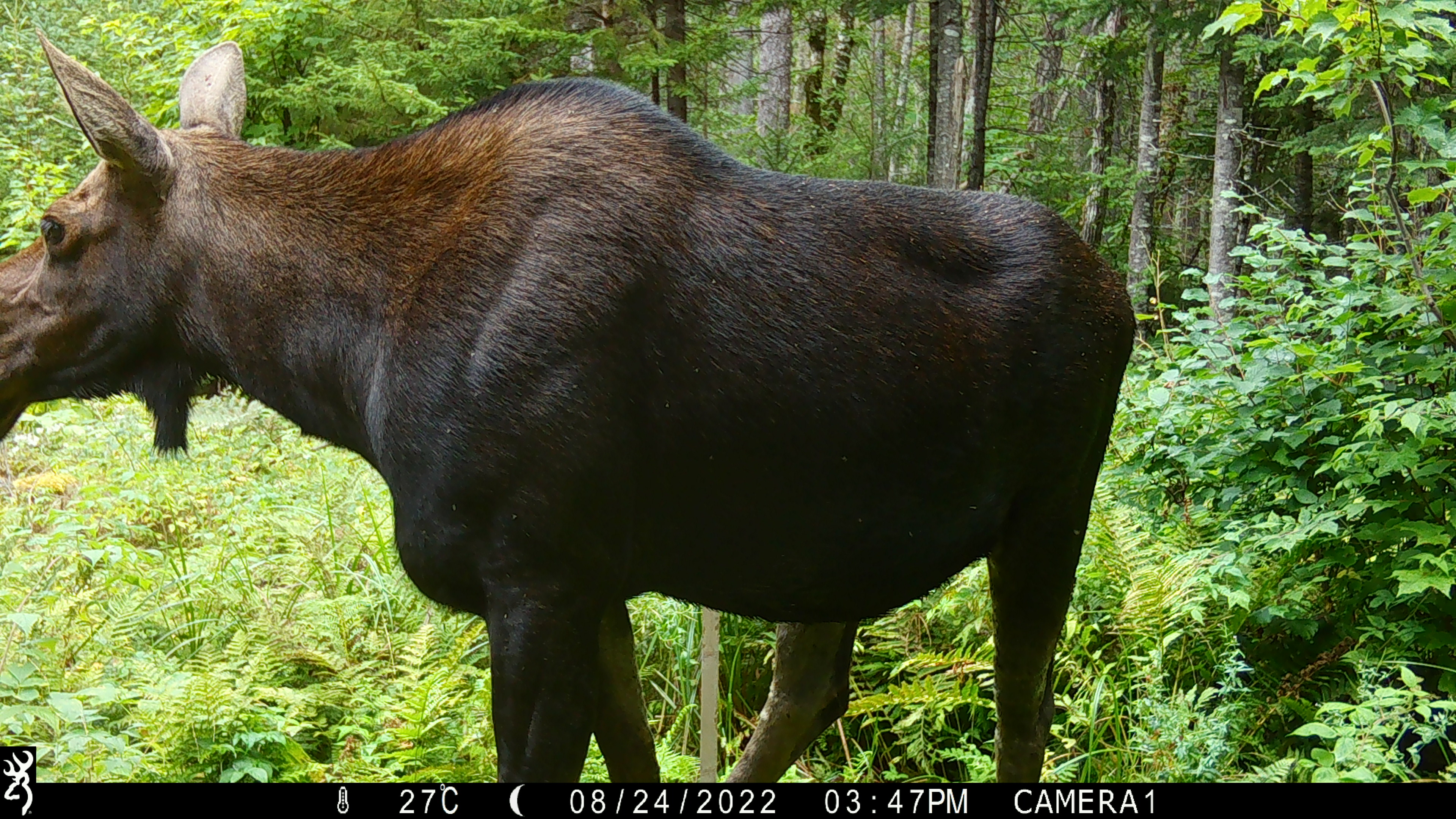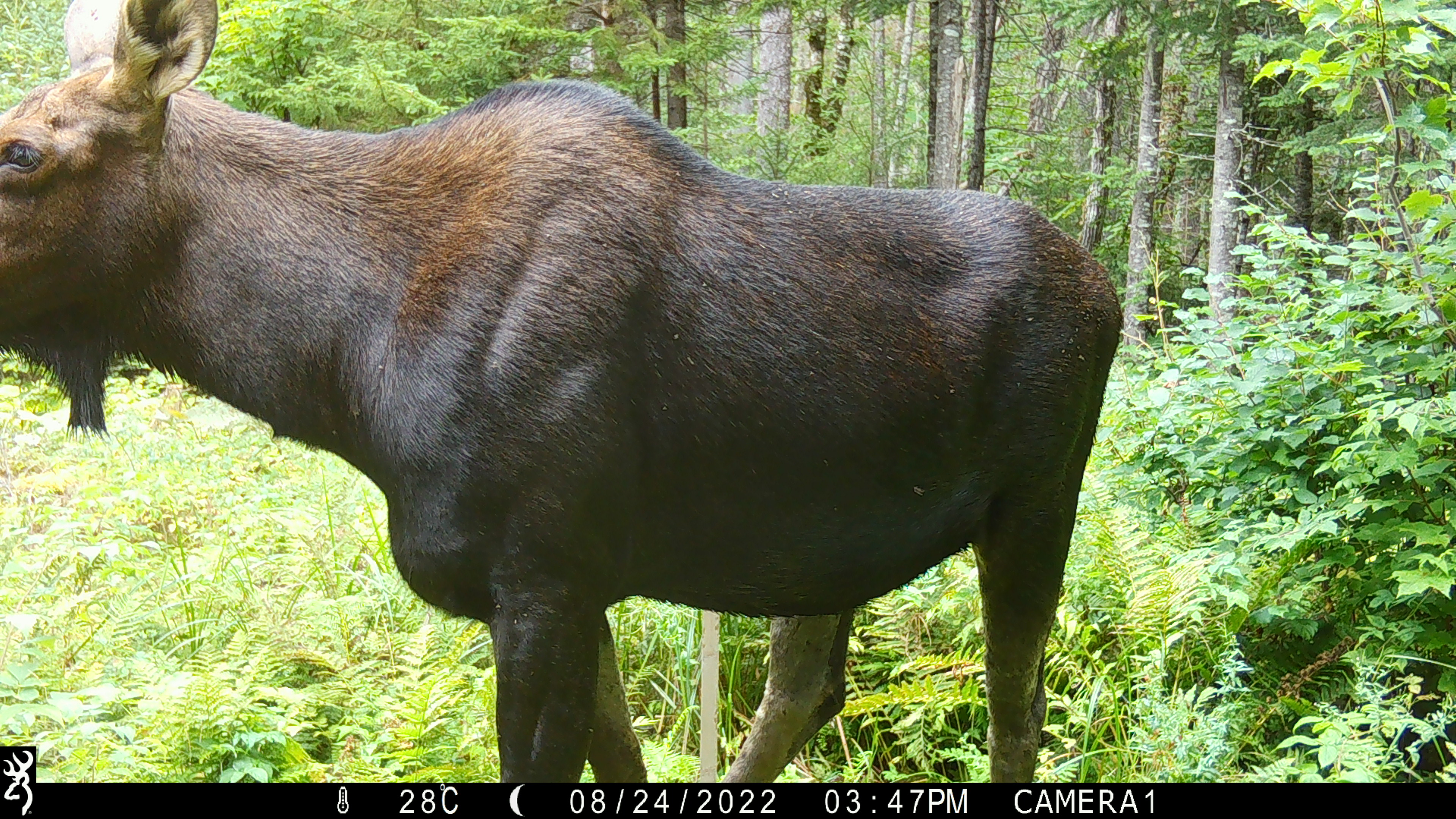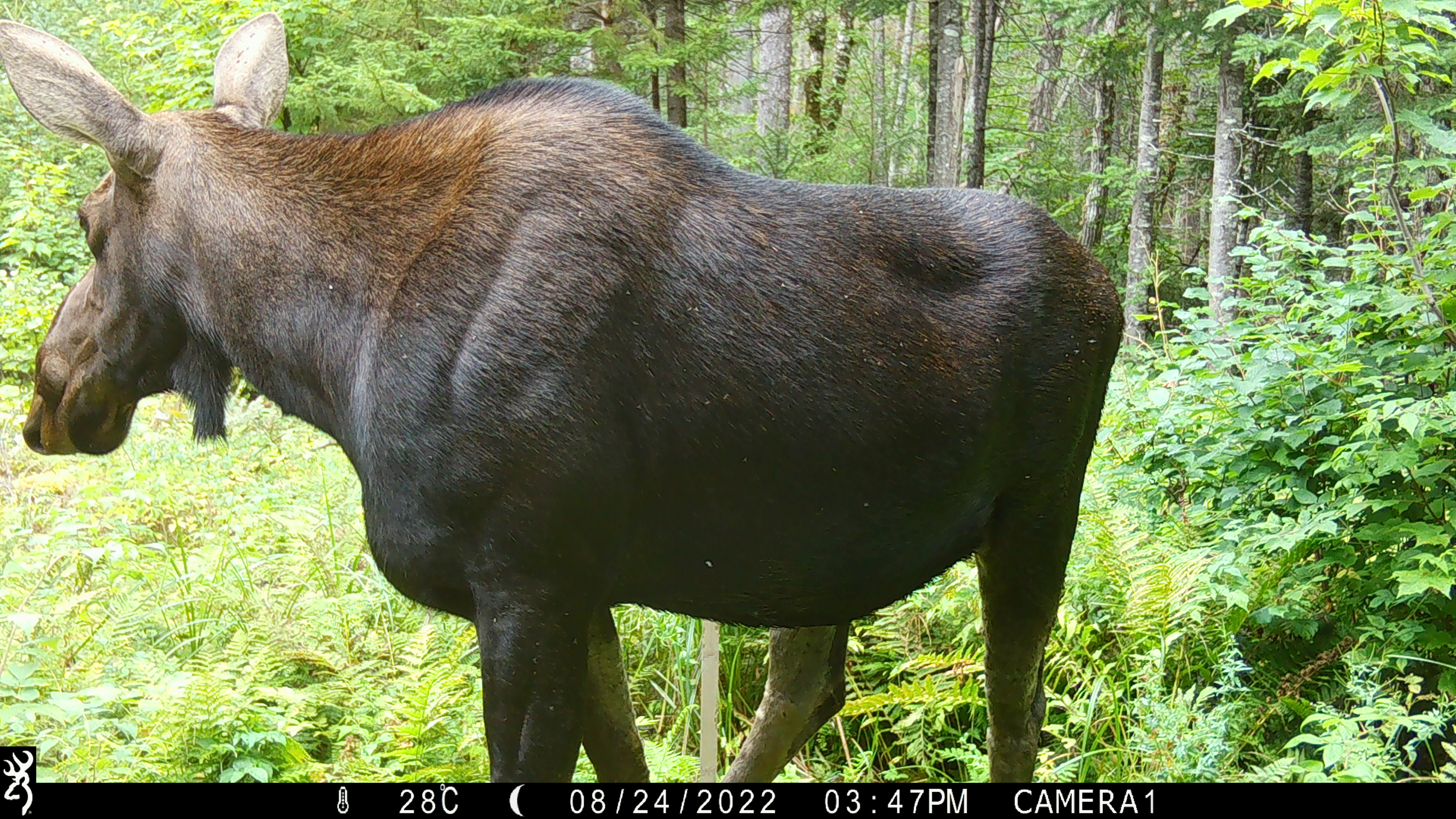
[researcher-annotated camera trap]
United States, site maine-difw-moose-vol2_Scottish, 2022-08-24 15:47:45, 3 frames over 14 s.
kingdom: Animalia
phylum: Chordata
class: Mammalia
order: Artiodactyla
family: Cervidae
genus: Alces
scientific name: Alces alces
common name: moose